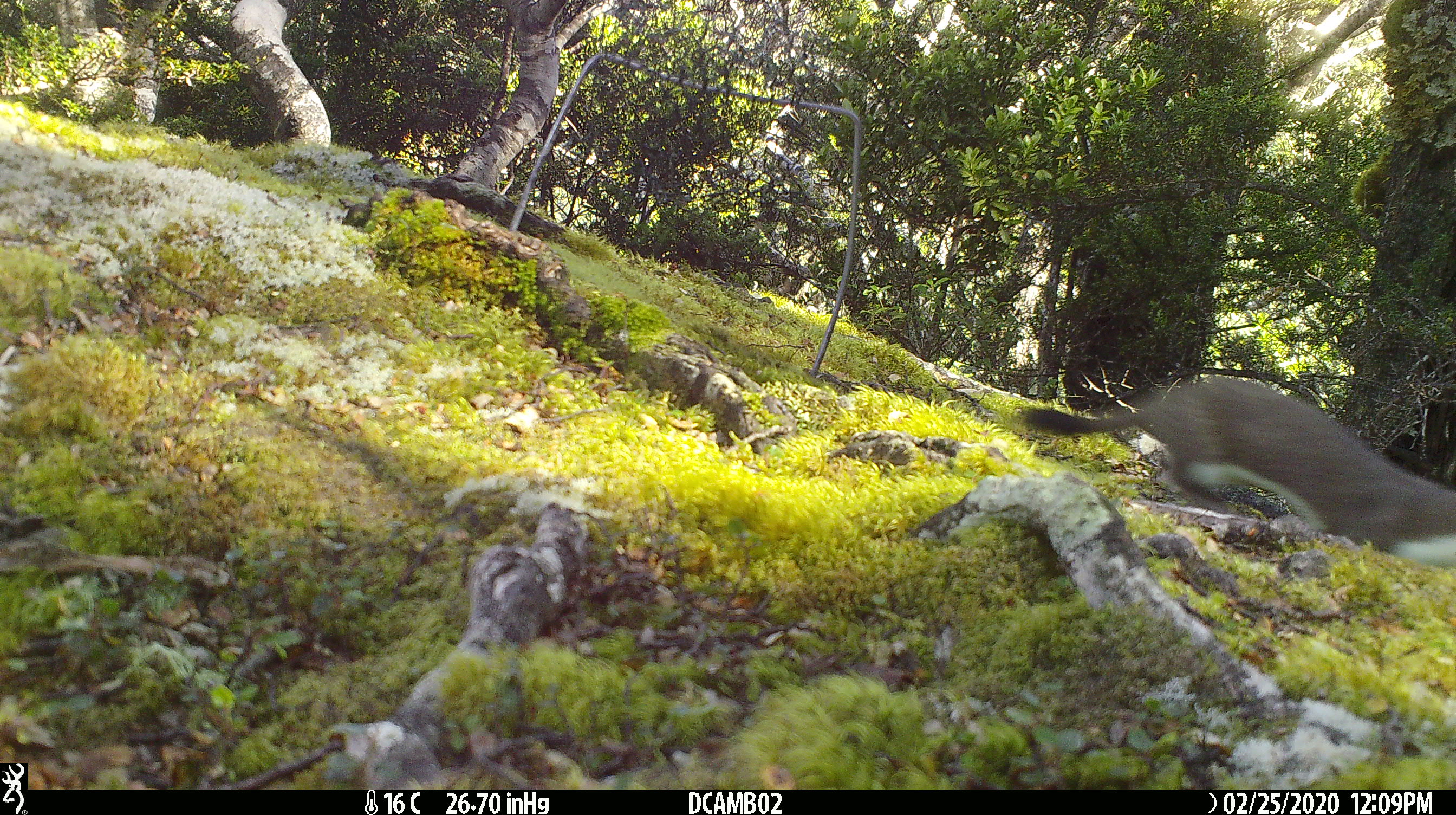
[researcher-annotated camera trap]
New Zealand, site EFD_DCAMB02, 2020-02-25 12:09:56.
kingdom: Animalia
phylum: Chordata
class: Mammalia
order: Carnivora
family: Mustelidae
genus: Mustela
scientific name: Mustela erminea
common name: stoat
Stoat (Mustela erminea).